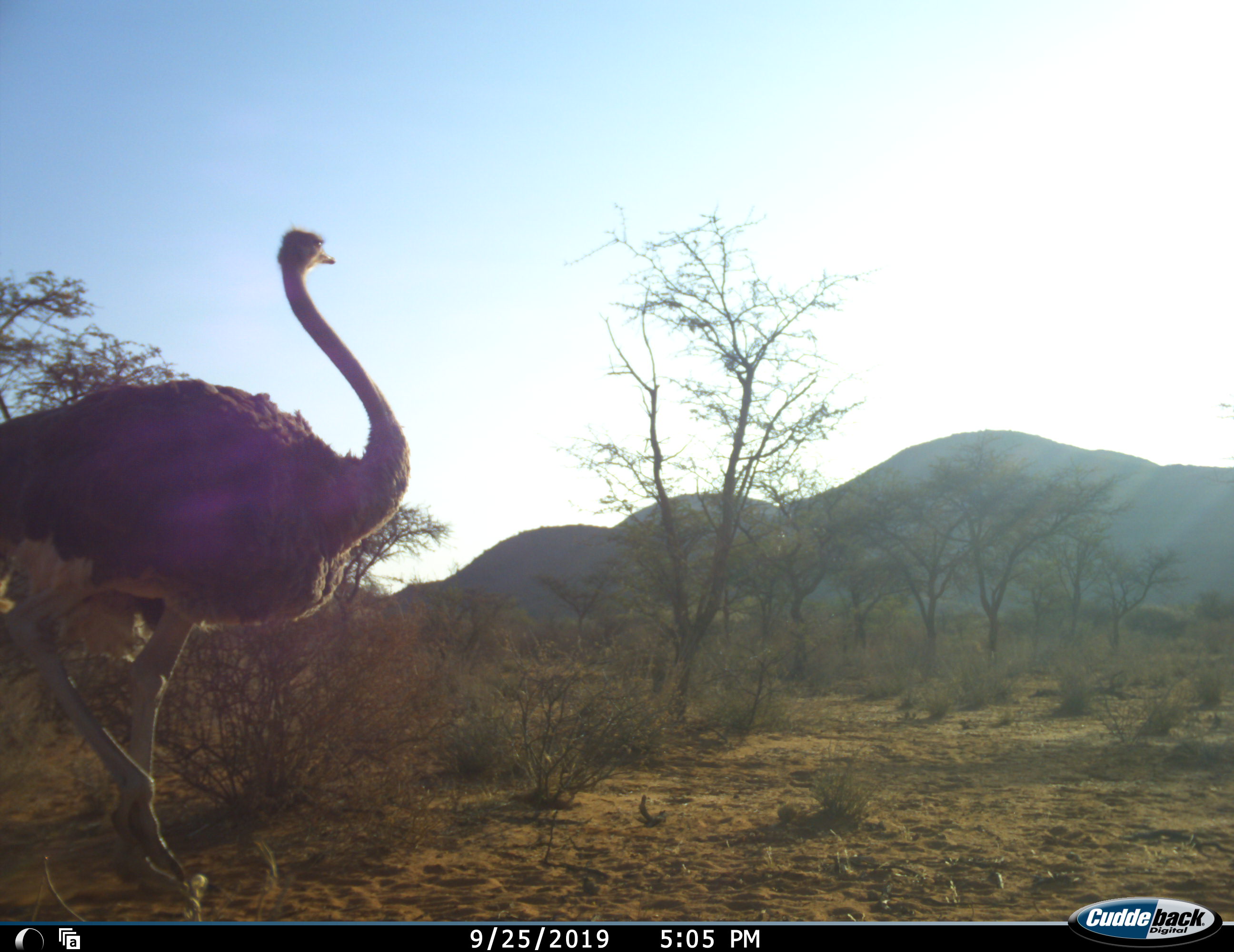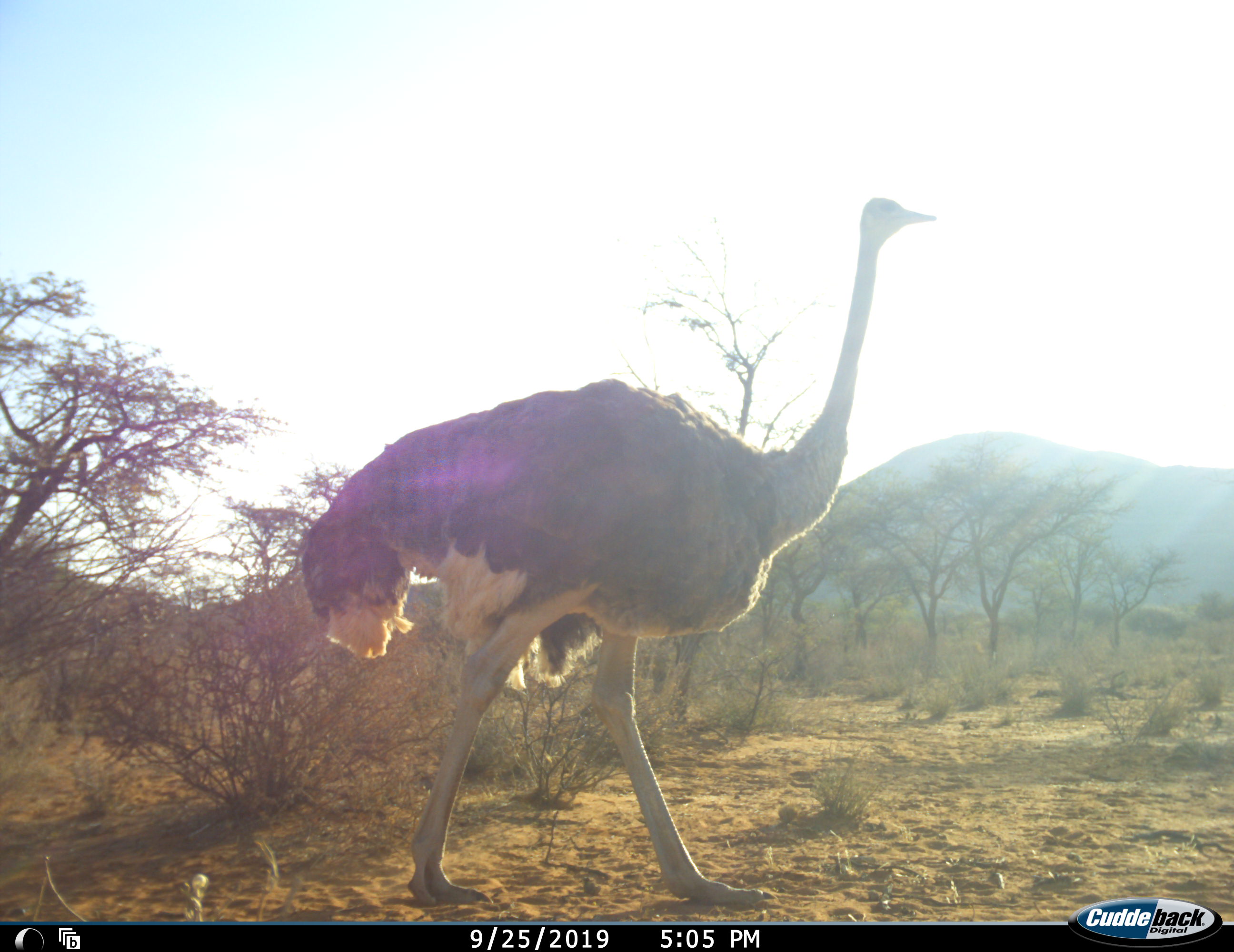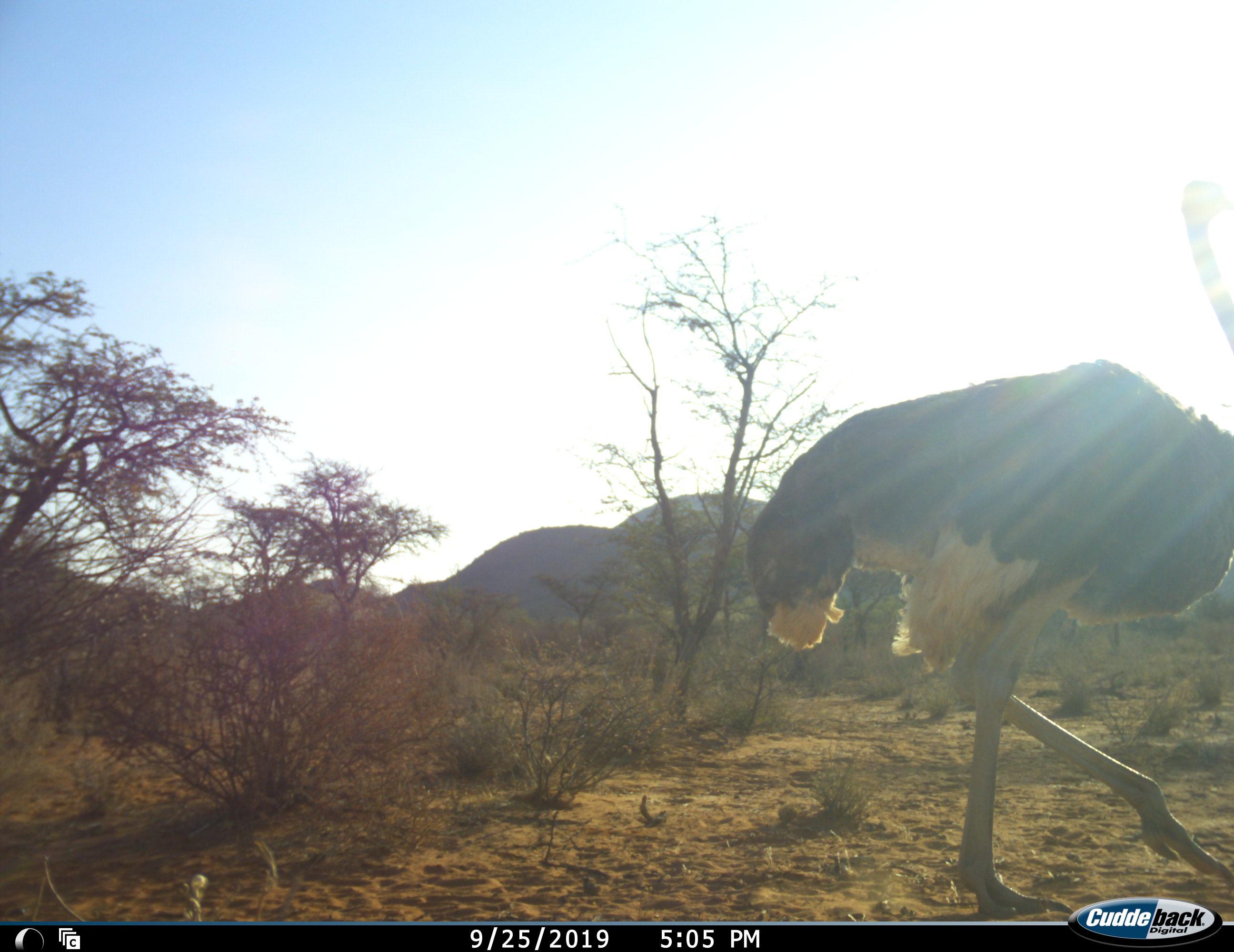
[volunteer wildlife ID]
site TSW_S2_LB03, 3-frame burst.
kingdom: Animalia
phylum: Chordata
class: Aves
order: Struthioniformes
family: Struthionidae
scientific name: Struthionidae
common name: ostrich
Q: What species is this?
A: Ostrich (Struthionidae).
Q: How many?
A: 1.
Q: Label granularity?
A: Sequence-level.